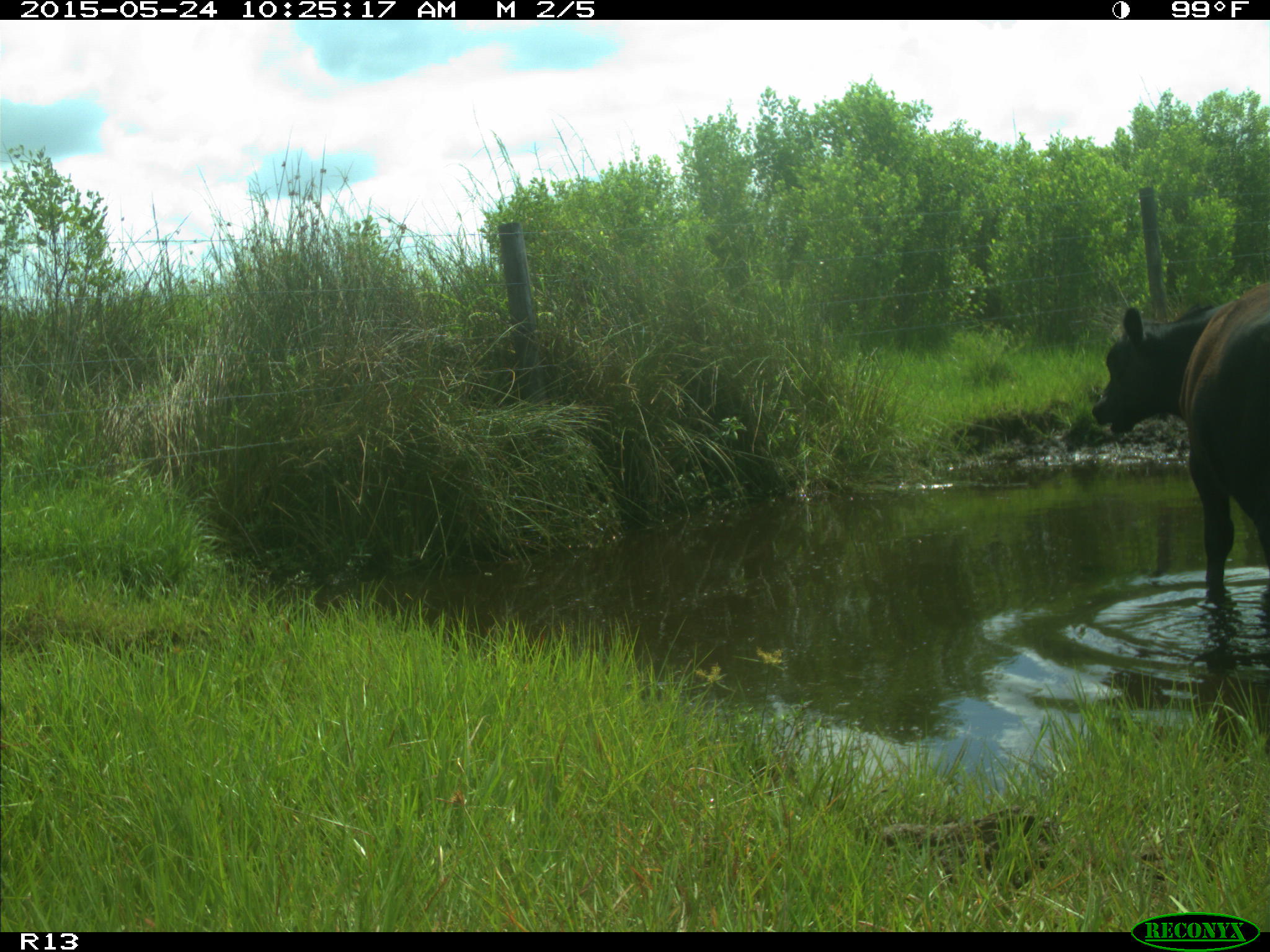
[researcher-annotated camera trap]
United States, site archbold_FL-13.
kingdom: Animalia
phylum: Chordata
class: Mammalia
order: Artiodactyla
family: Bovidae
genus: Bos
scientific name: Bos taurus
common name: domestic cow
Bos taurus (domestic cow).